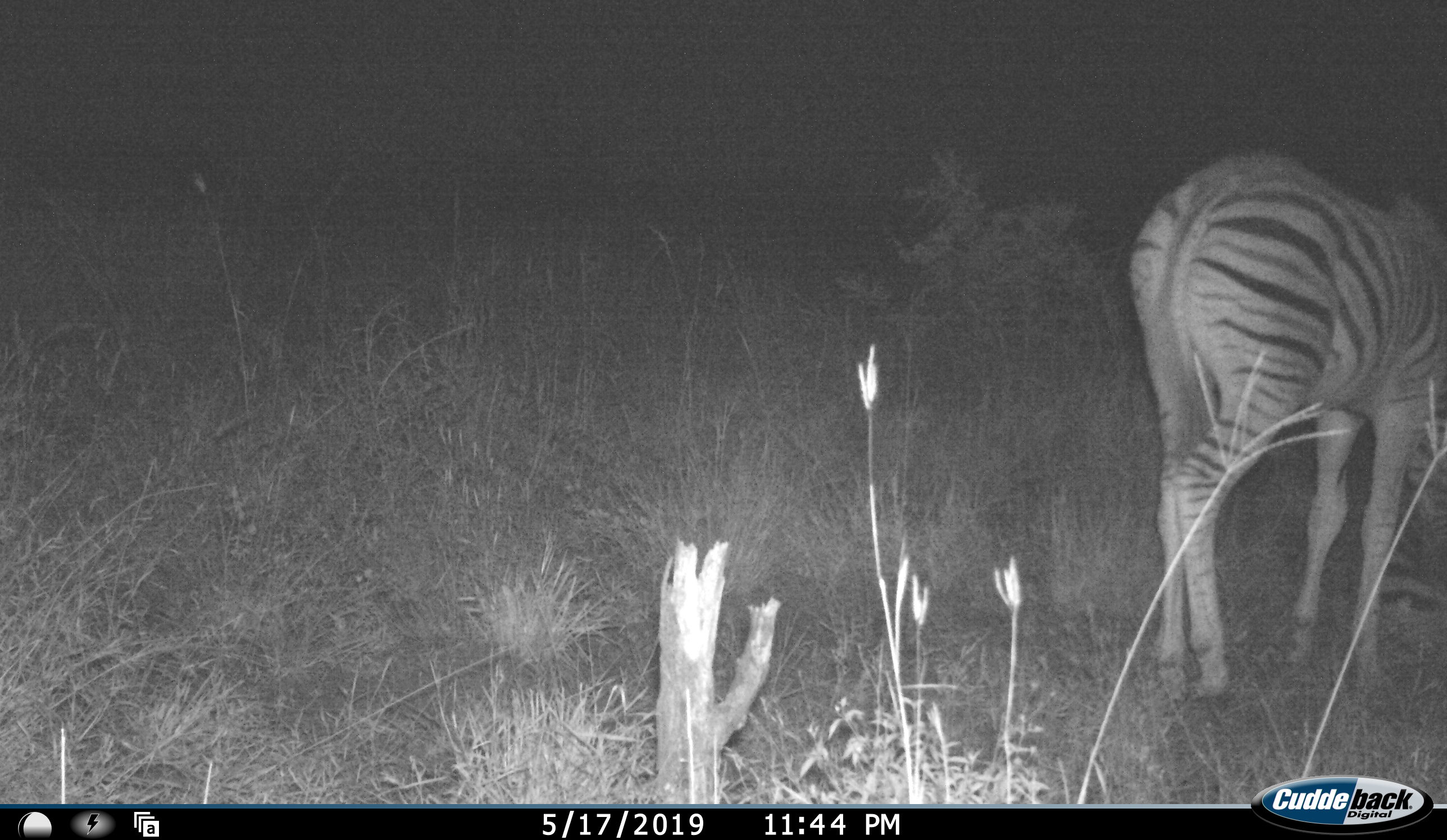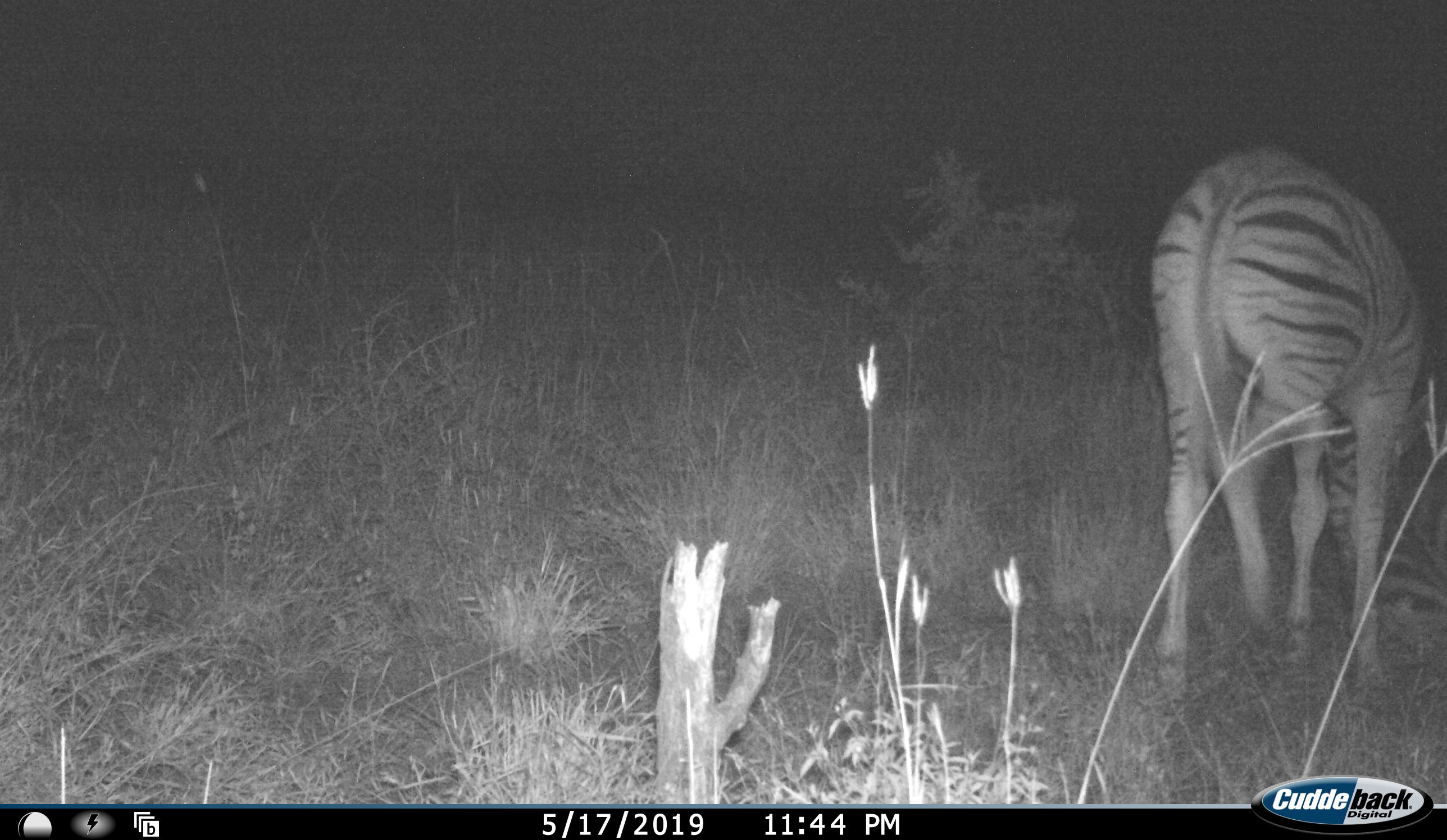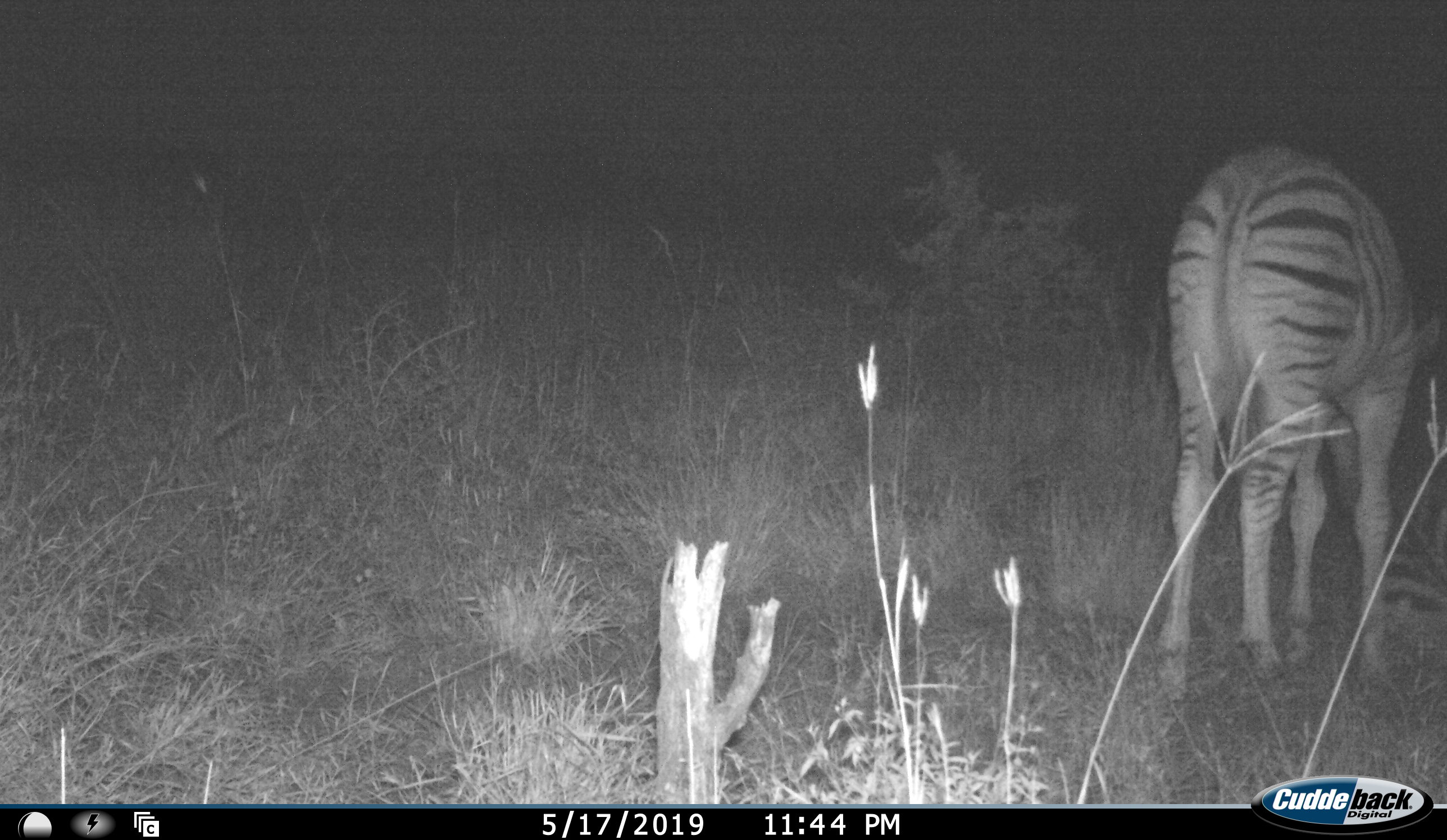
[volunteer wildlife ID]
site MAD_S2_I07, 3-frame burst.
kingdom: Animalia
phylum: Chordata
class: Mammalia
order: Perissodactyla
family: Equidae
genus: Equus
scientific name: Equus quagga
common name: plains zebra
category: zebraplains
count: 1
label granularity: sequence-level